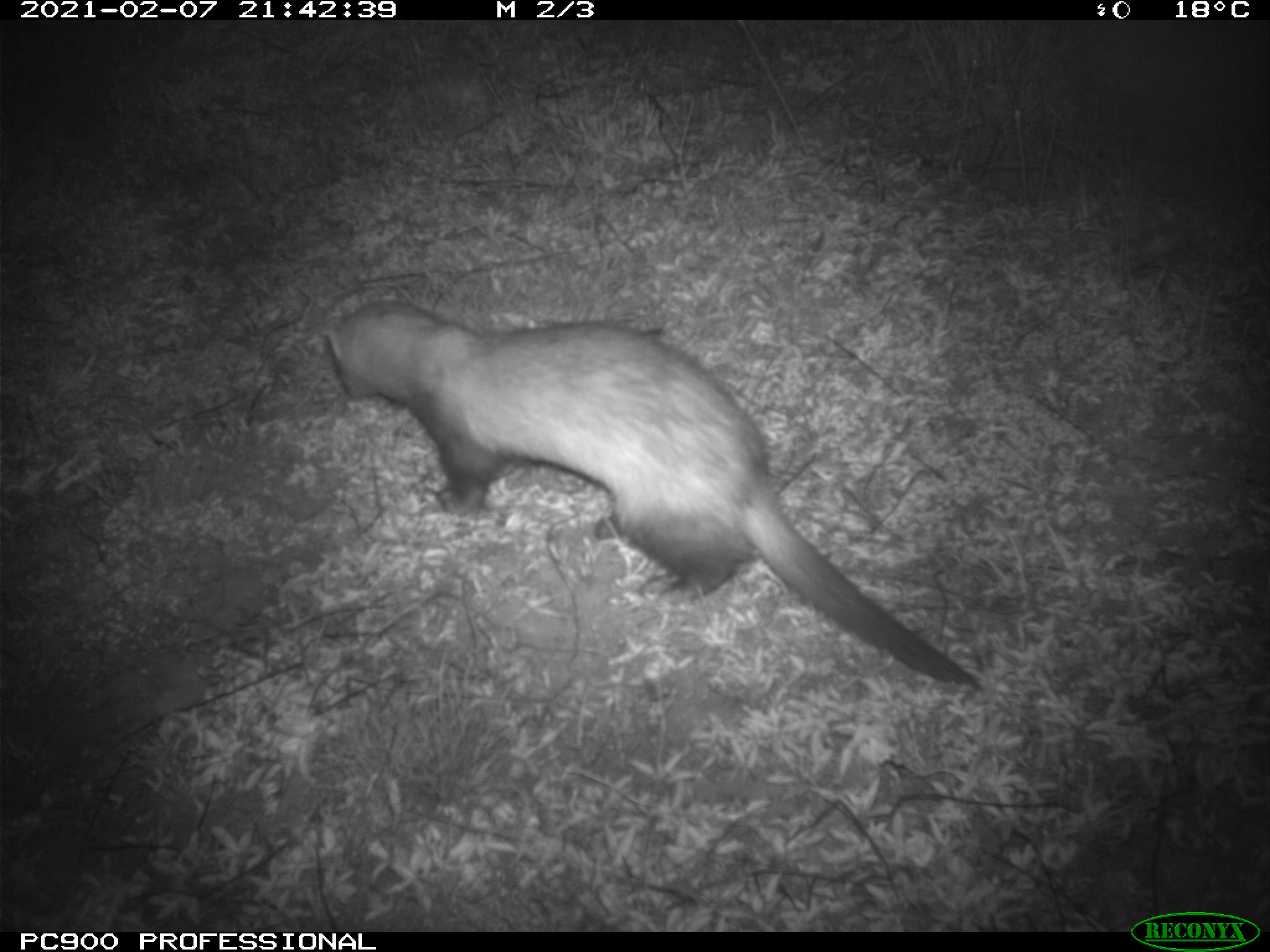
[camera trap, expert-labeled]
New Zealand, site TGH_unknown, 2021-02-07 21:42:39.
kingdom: Animalia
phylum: Chordata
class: Mammalia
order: Carnivora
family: Mustelidae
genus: Mustela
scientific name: Mustela furo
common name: ferret